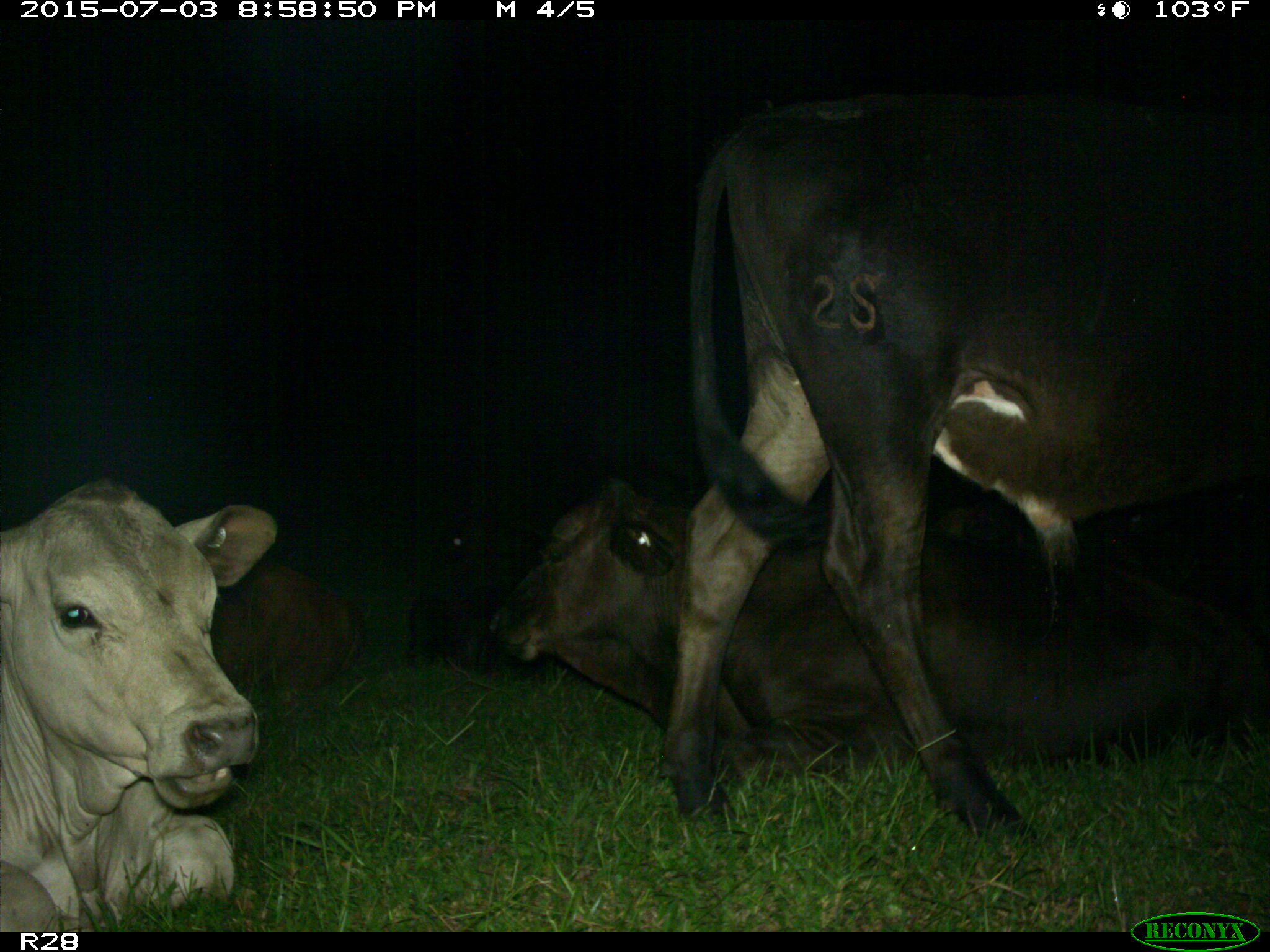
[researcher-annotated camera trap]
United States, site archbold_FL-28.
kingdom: Animalia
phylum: Chordata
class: Mammalia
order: Artiodactyla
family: Bovidae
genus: Bos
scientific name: Bos taurus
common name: domestic cow